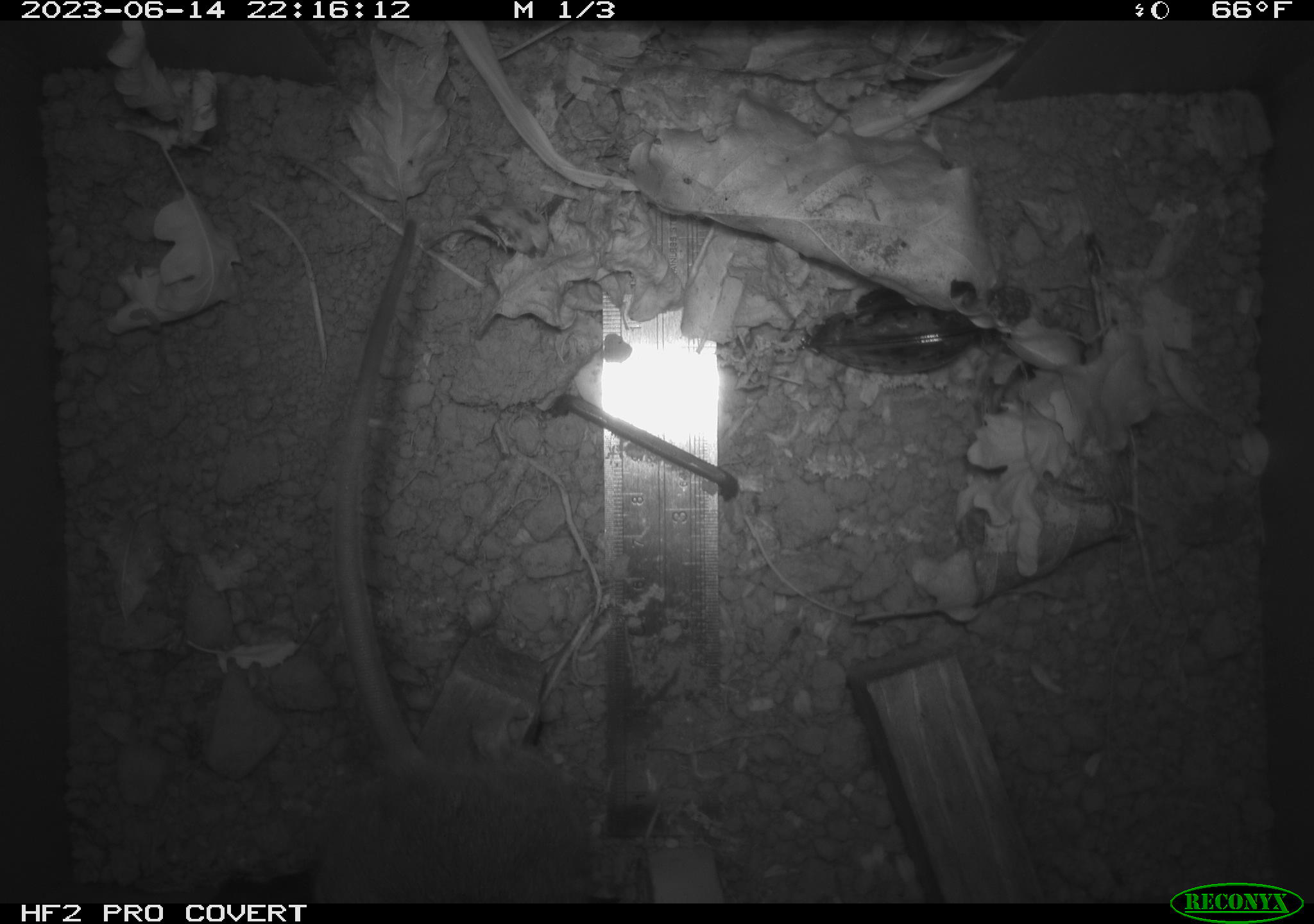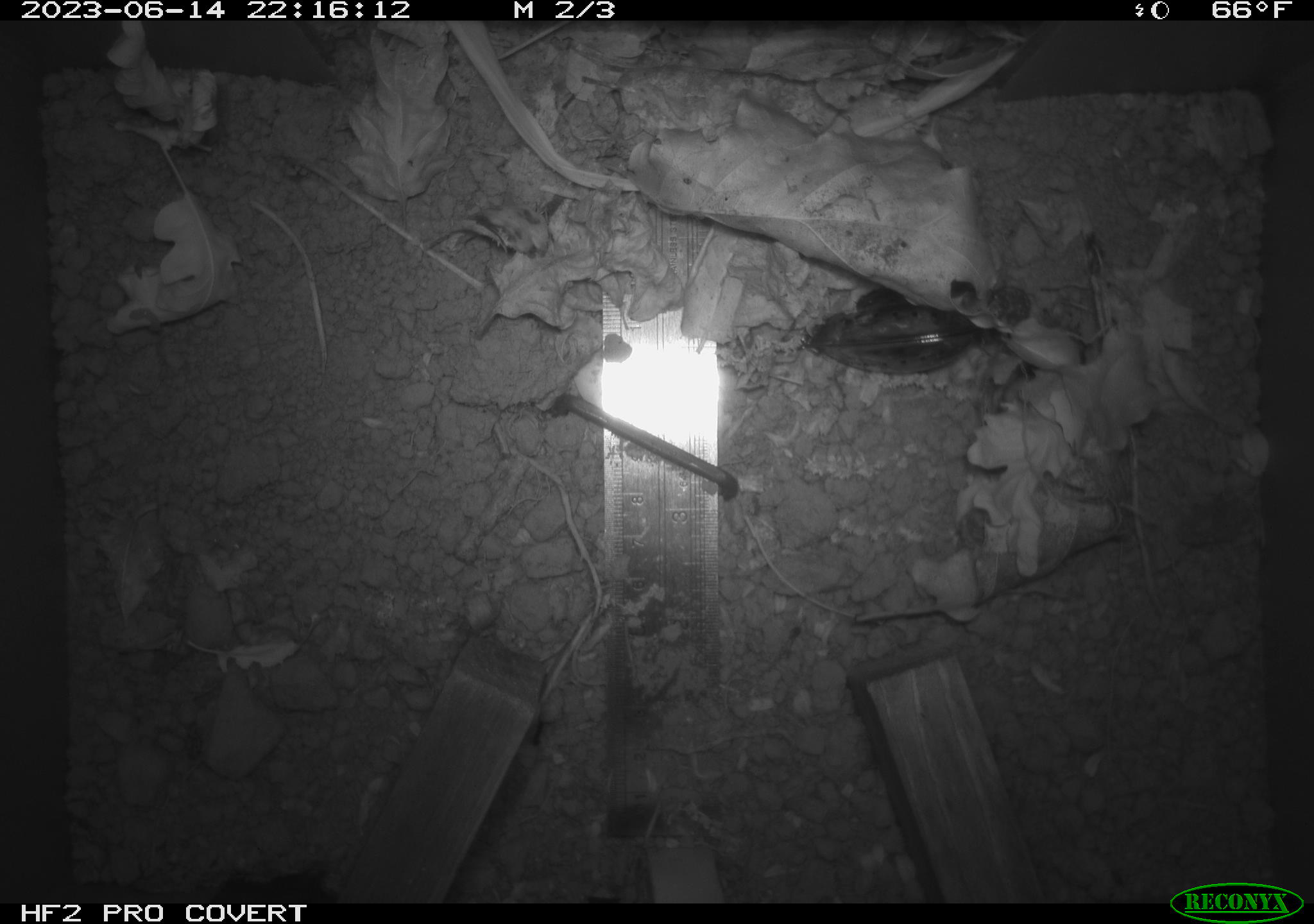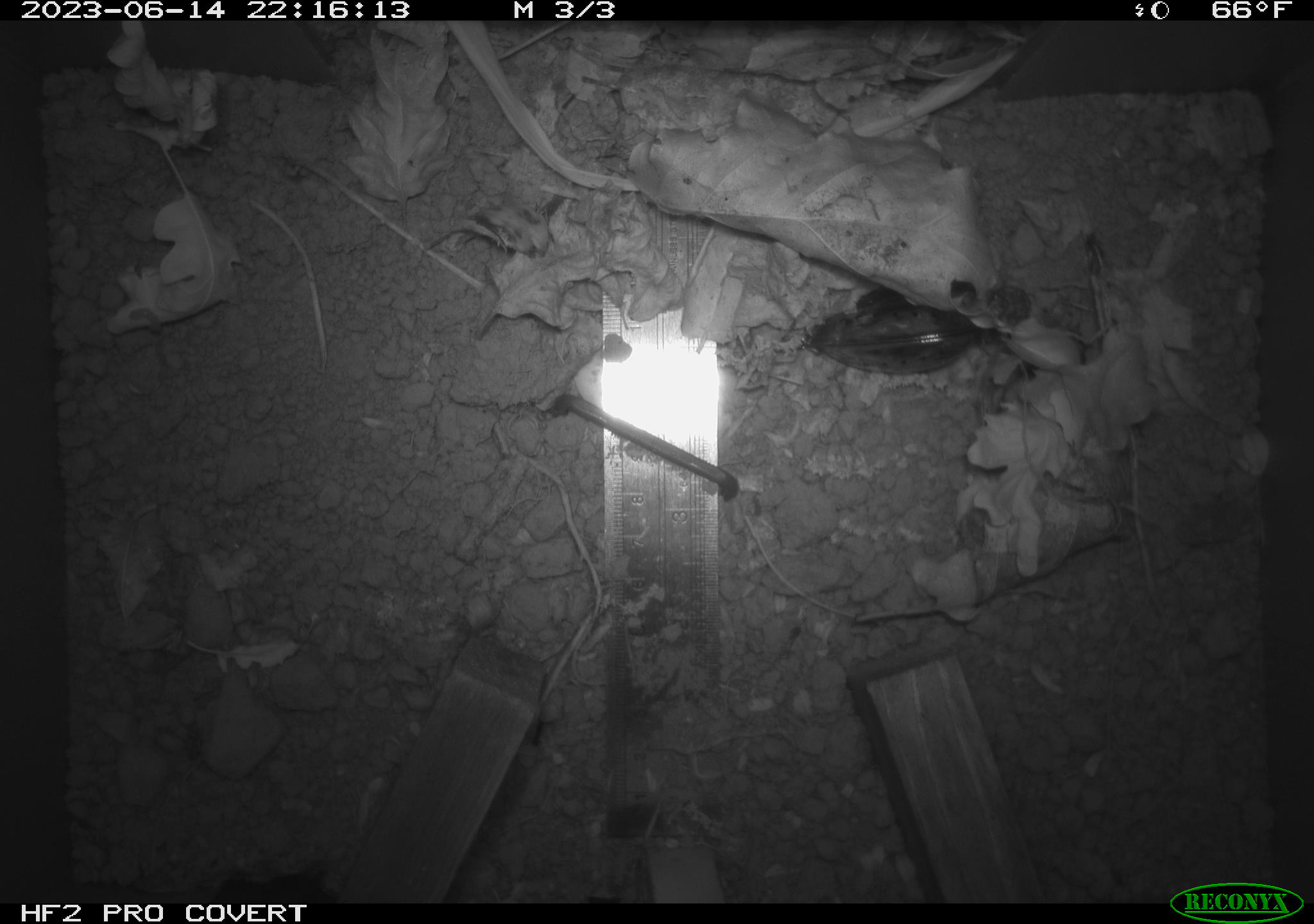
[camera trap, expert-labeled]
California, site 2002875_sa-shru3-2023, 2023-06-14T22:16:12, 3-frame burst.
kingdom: Animalia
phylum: Chordata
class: Mammalia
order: Rodentia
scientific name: Rodentia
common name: mouse species